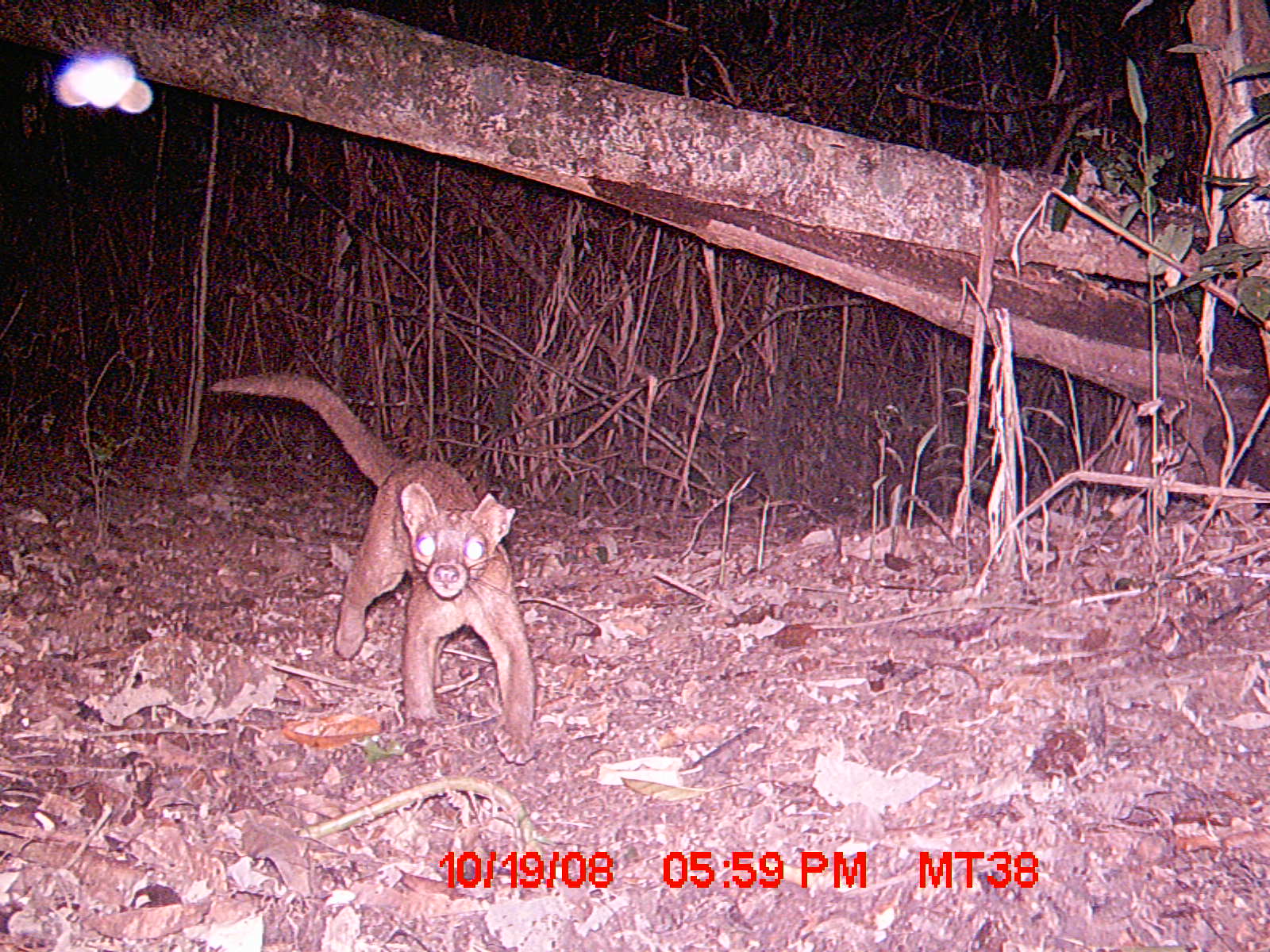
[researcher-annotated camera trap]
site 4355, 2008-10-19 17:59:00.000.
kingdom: Animalia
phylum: Chordata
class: Aves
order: Cuculiformes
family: Cuculidae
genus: Coua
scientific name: Coua serriana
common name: red-breasted coua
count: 1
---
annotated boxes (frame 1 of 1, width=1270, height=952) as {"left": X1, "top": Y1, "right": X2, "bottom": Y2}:
coua serriana: {"left": 209, "top": 372, "right": 537, "bottom": 762}